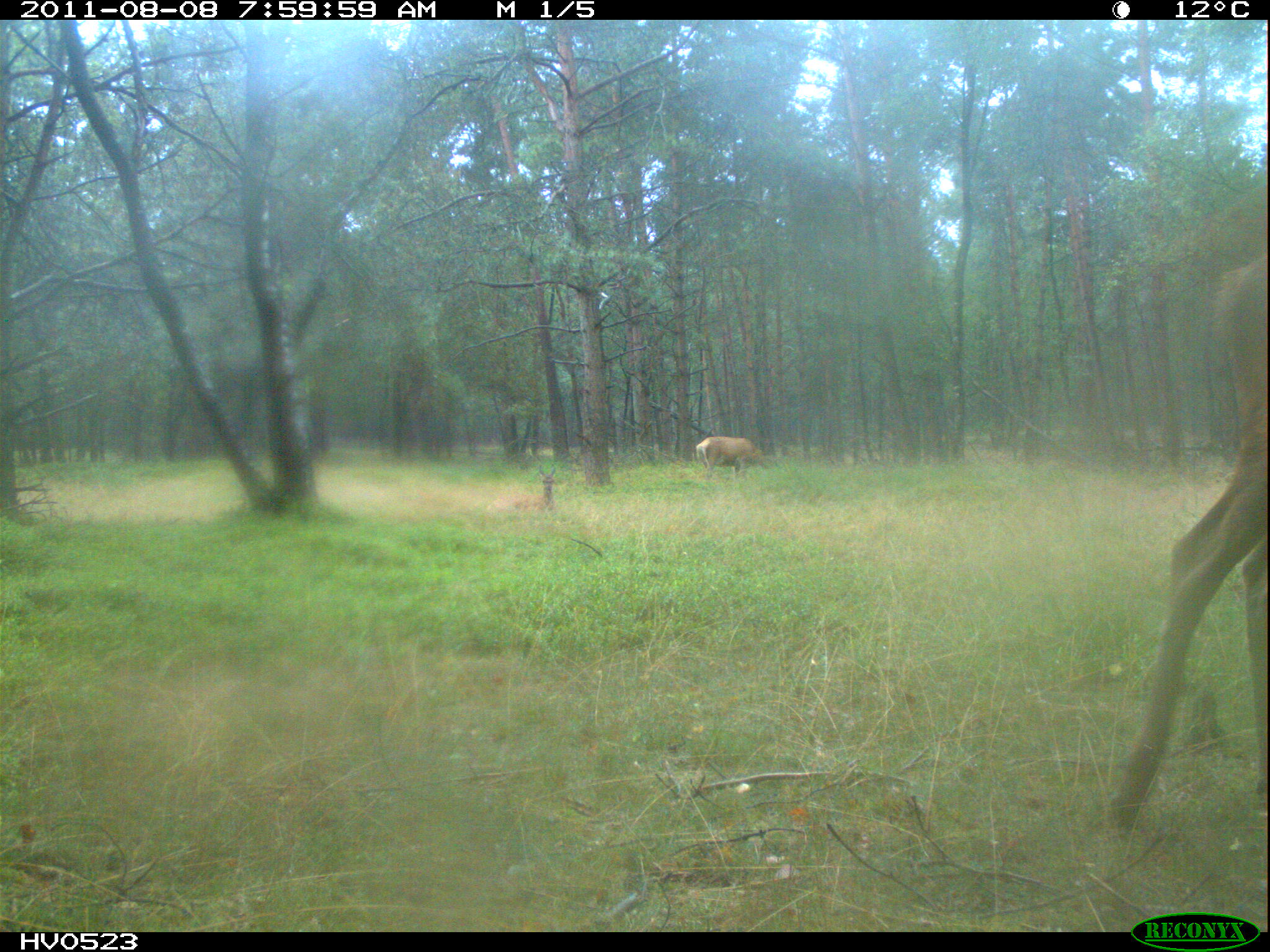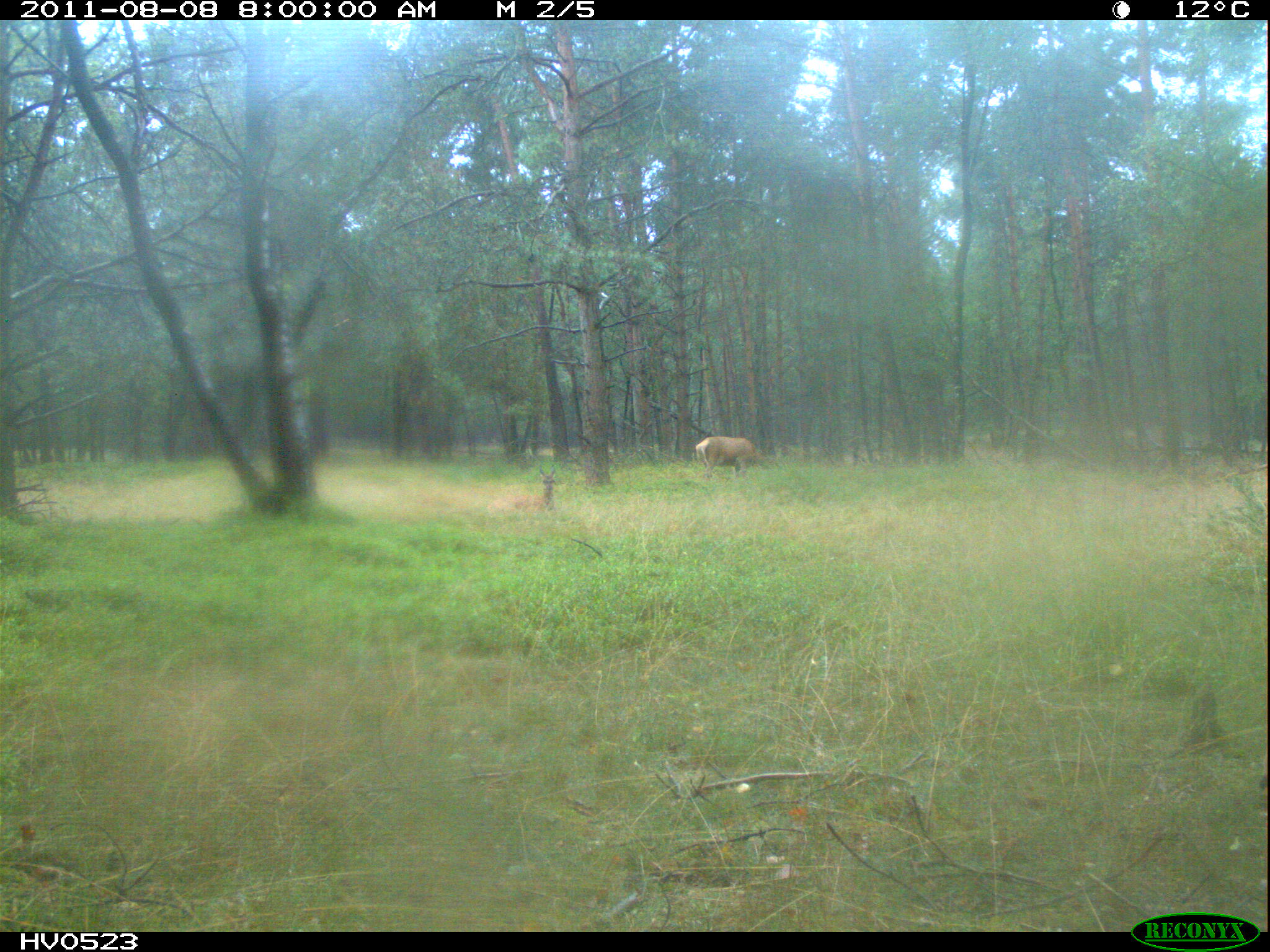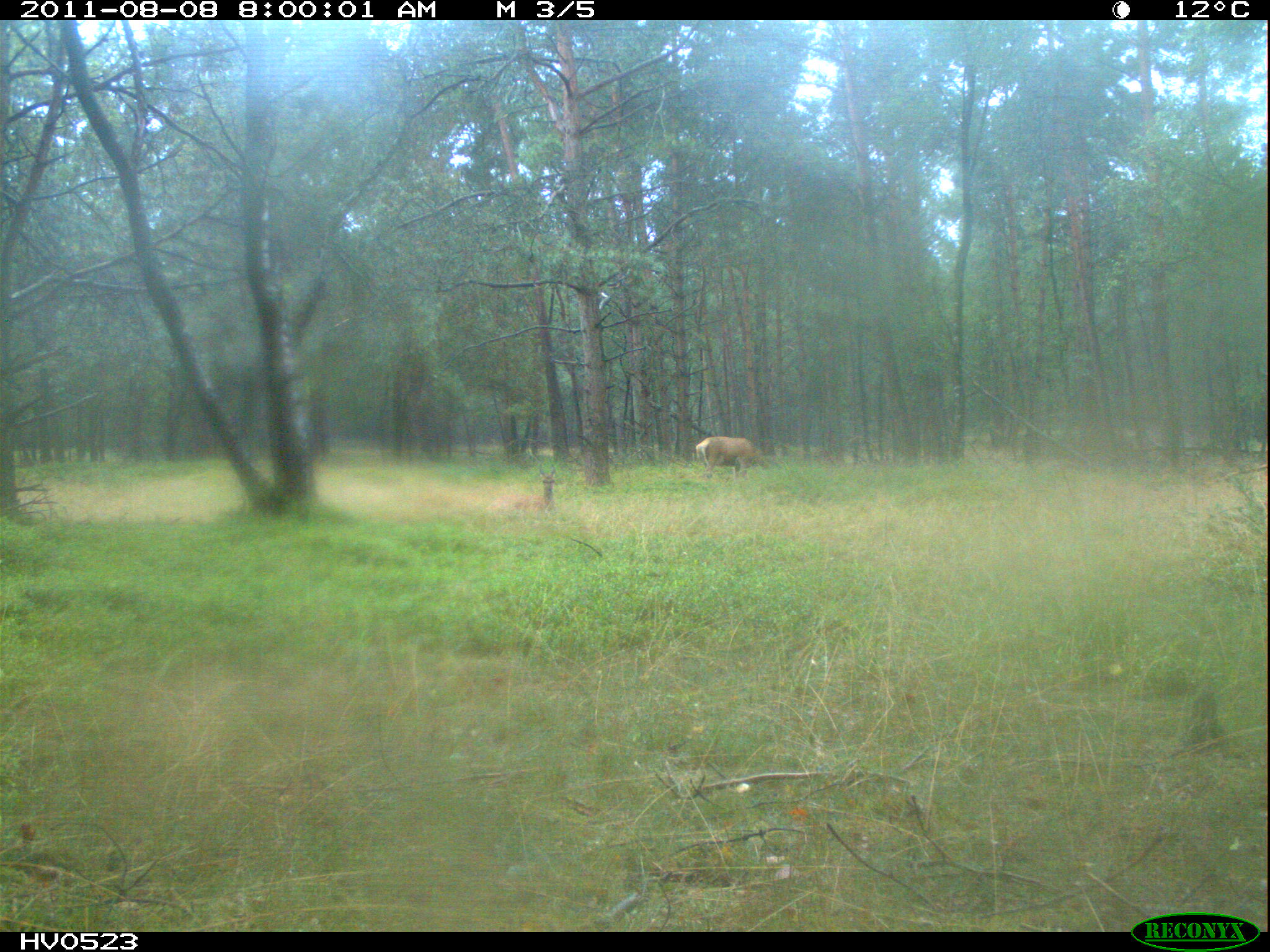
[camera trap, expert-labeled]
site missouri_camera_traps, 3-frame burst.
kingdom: Animalia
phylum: Chordata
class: Mammalia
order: Artiodactyla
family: Cervidae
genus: Cervus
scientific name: Cervus elaphus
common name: red deer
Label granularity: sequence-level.